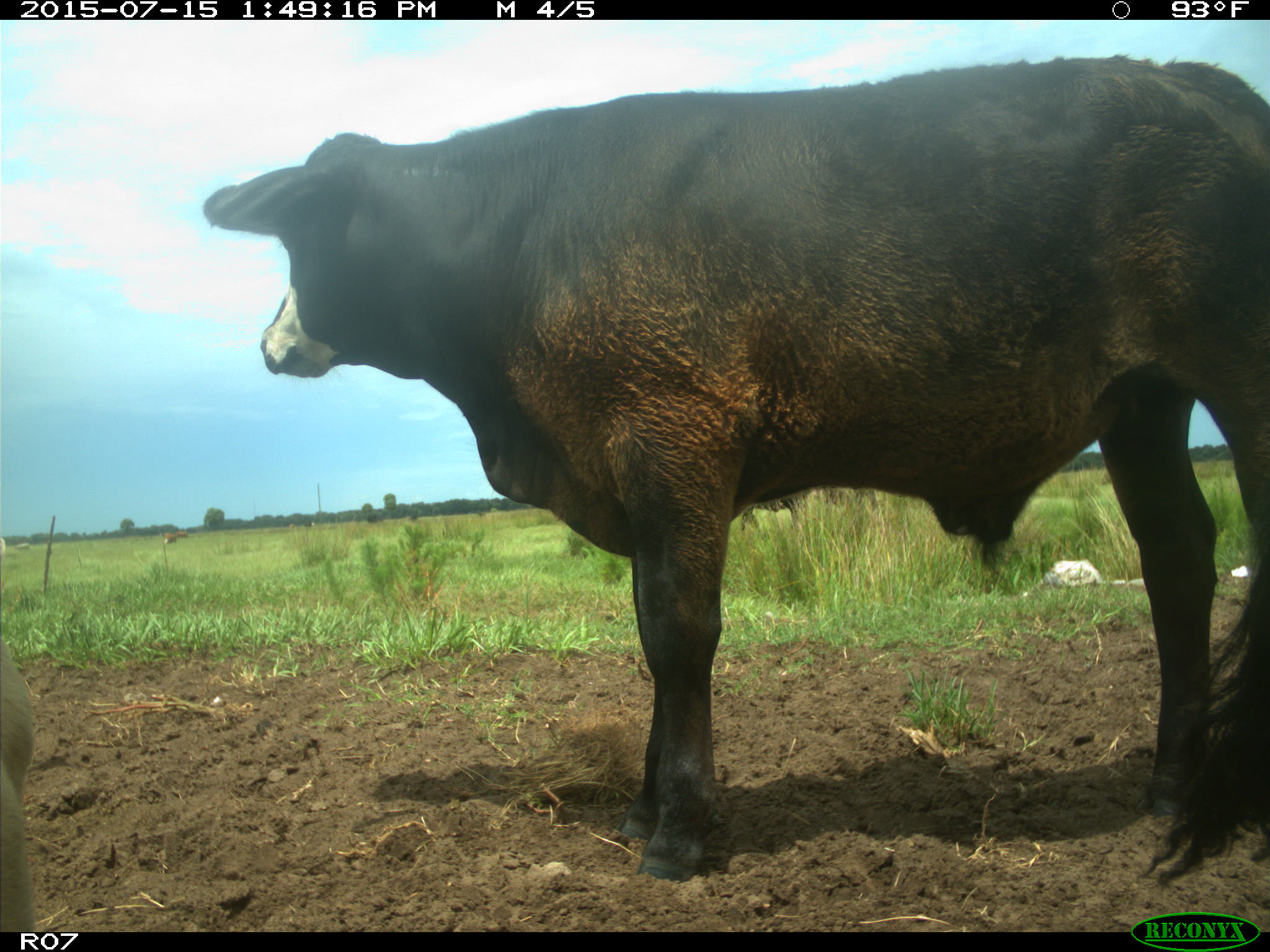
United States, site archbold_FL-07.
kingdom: Animalia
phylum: Chordata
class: Mammalia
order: Artiodactyla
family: Bovidae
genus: Bos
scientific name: Bos taurus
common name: domestic cow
Bos taurus (domestic cow).